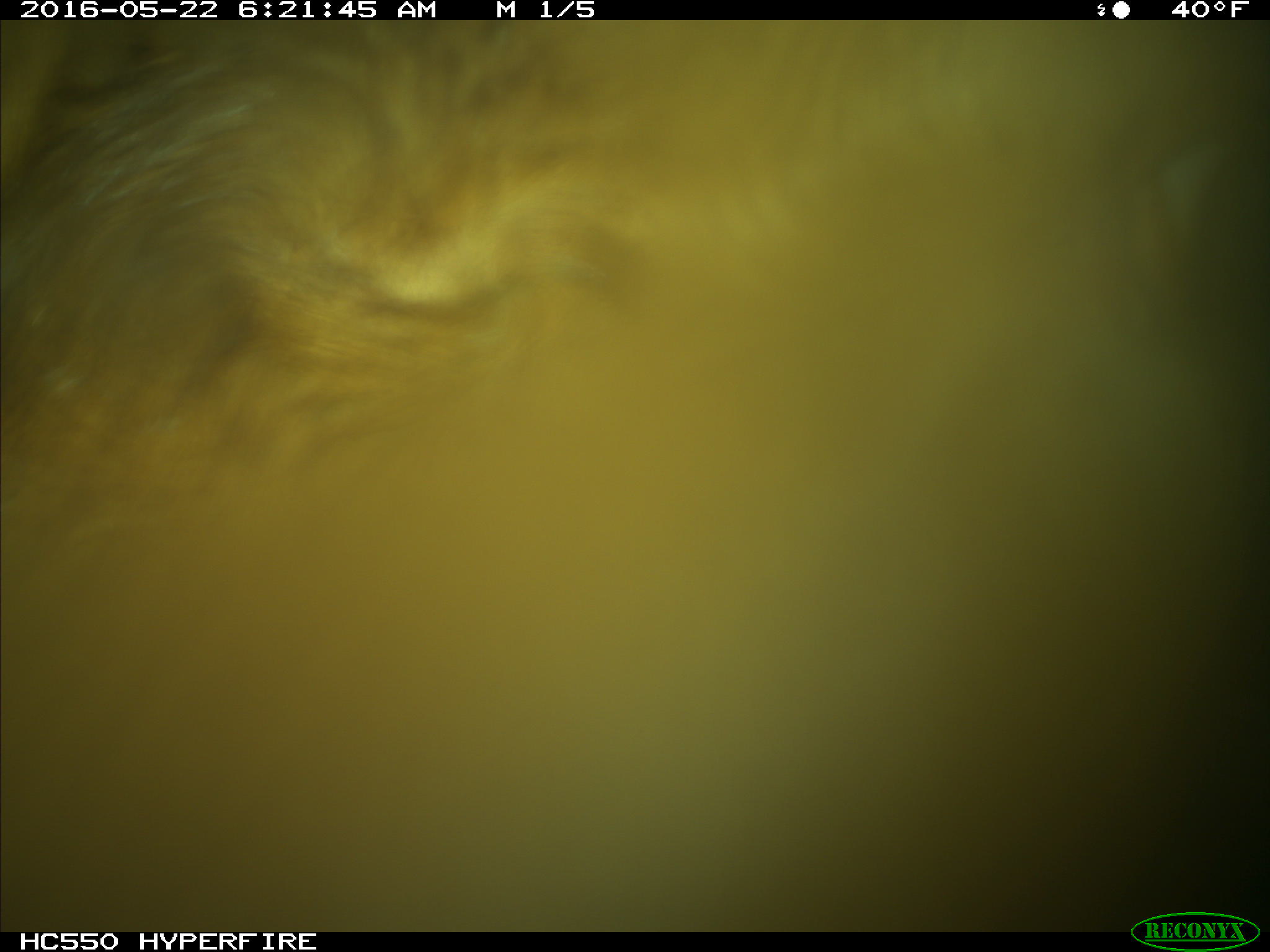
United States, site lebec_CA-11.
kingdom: Animalia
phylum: Chordata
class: Mammalia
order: Artiodactyla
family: Bovidae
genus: Bos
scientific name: Bos taurus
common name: domestic cow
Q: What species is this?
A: Bos taurus (domestic cow).